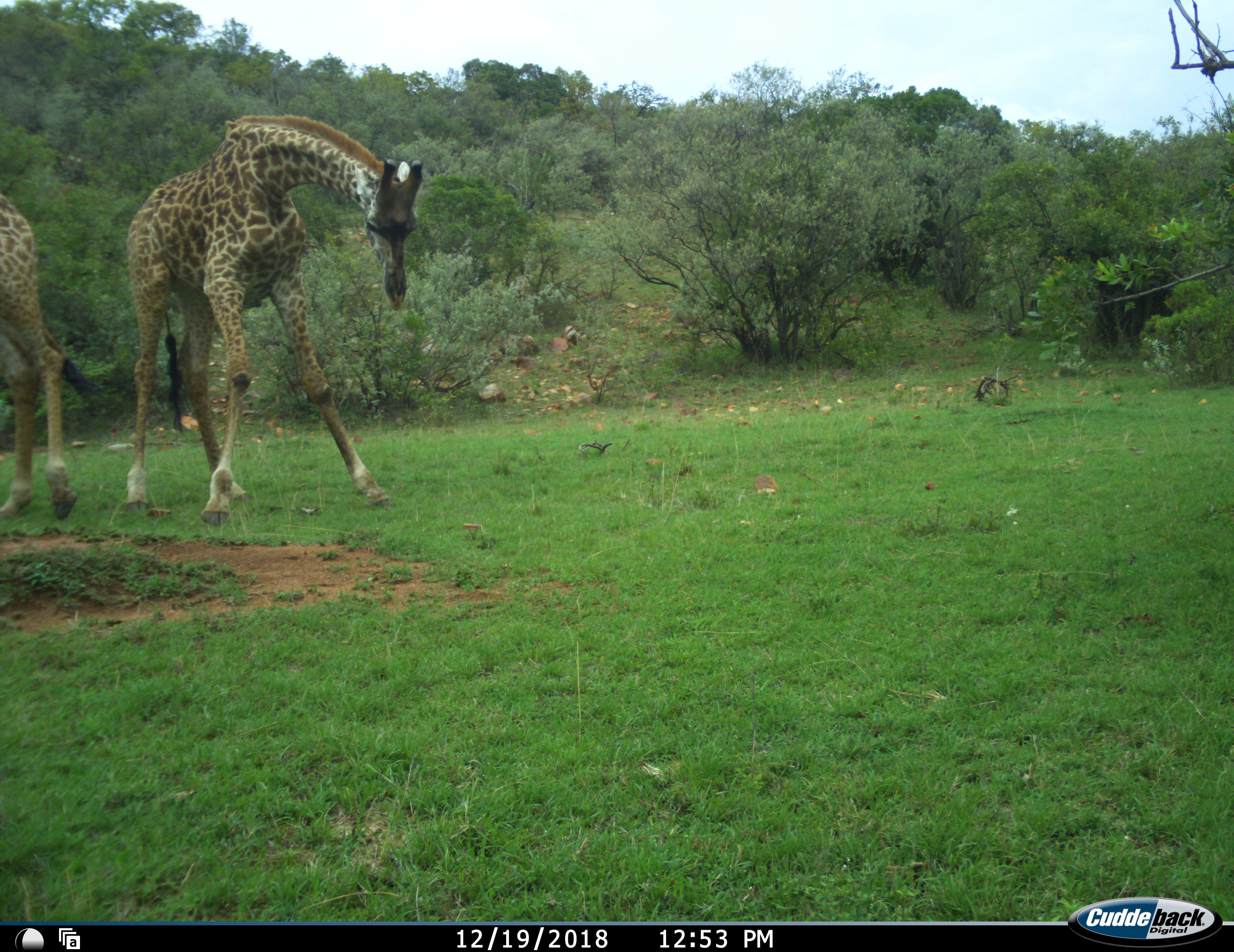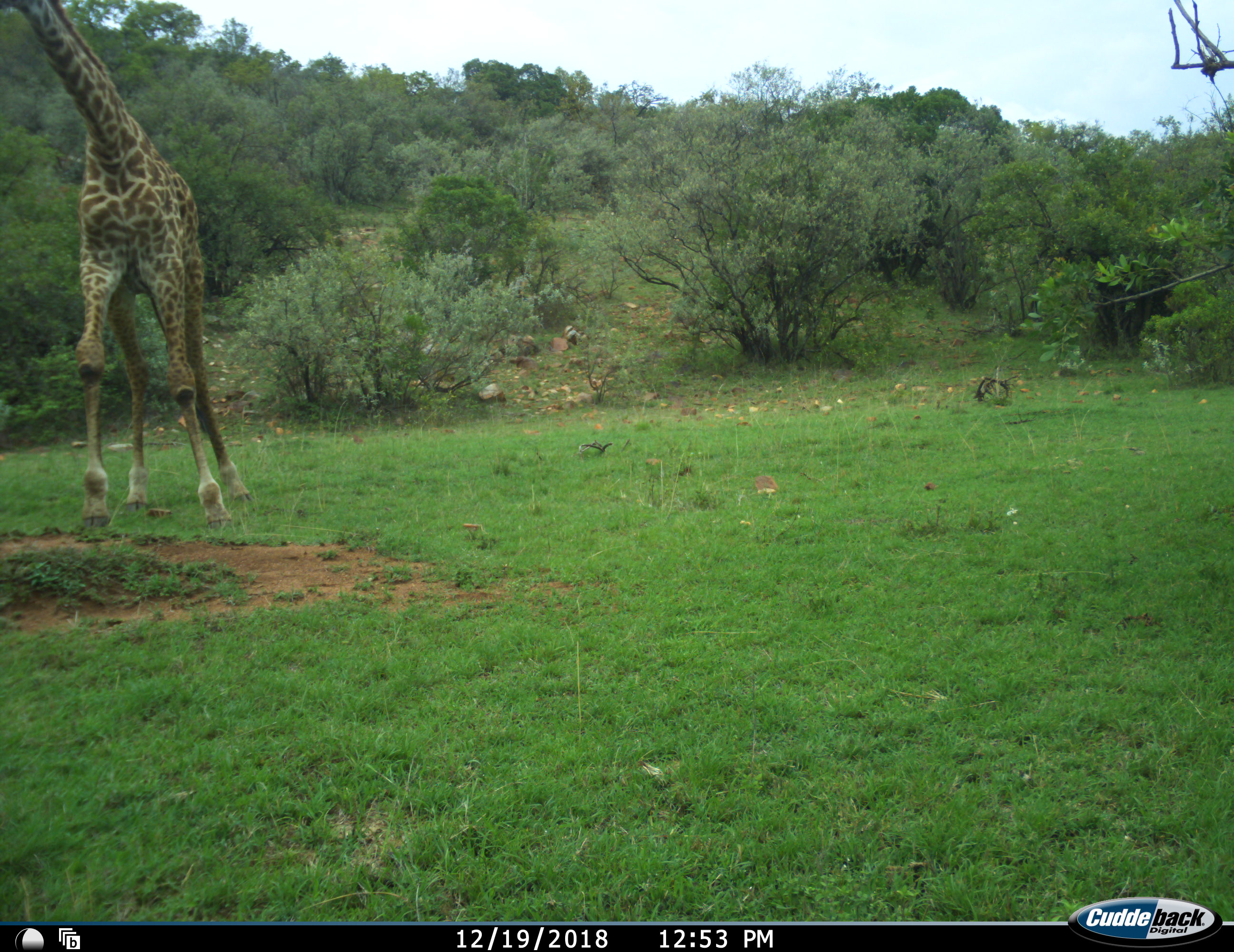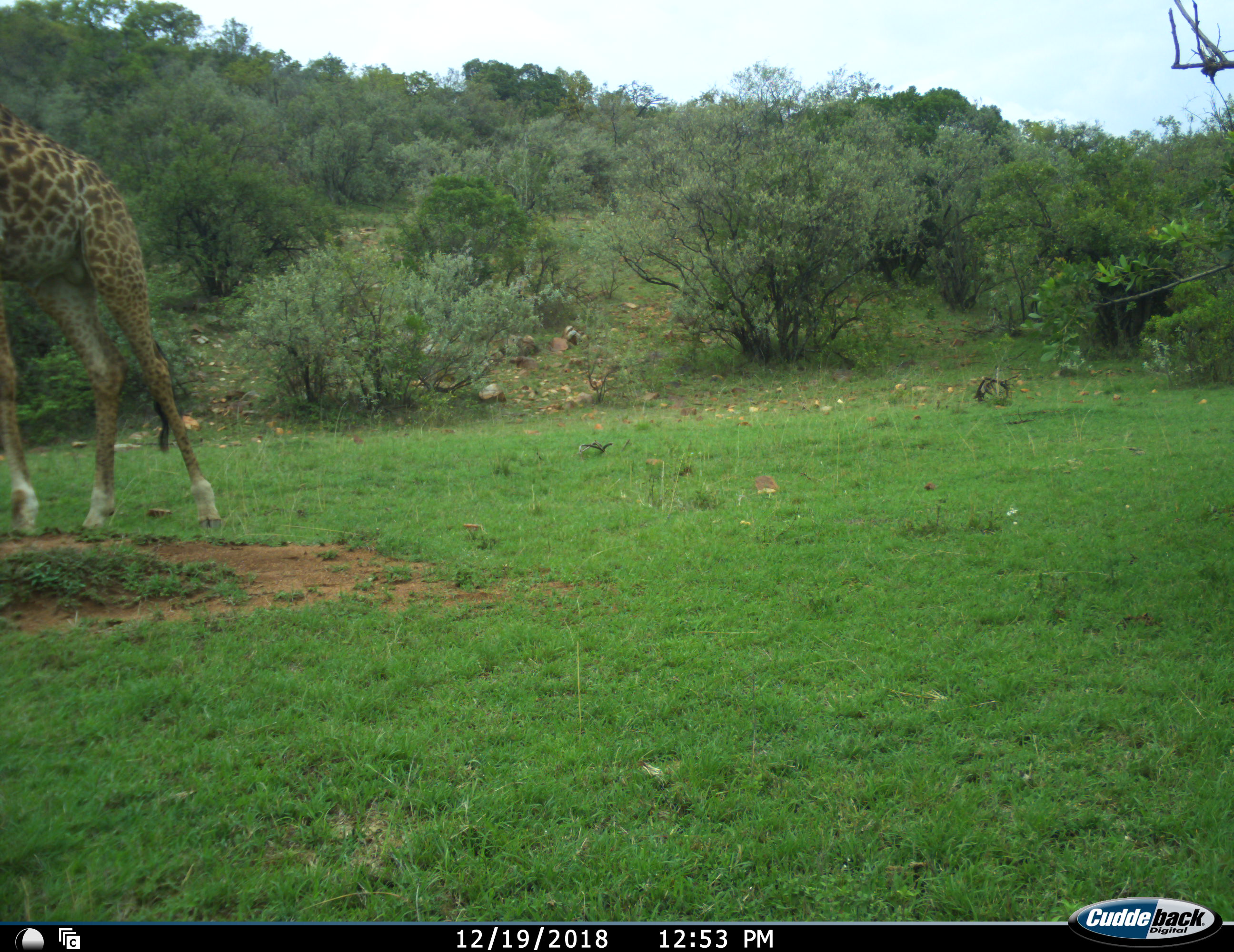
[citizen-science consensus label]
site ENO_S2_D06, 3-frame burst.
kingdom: Animalia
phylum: Chordata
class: Mammalia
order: Artiodactyla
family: Giraffidae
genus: Giraffa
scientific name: Giraffa camelopardalis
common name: giraffe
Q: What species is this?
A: Giraffe (Giraffa camelopardalis).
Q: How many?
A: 2.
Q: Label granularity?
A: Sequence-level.